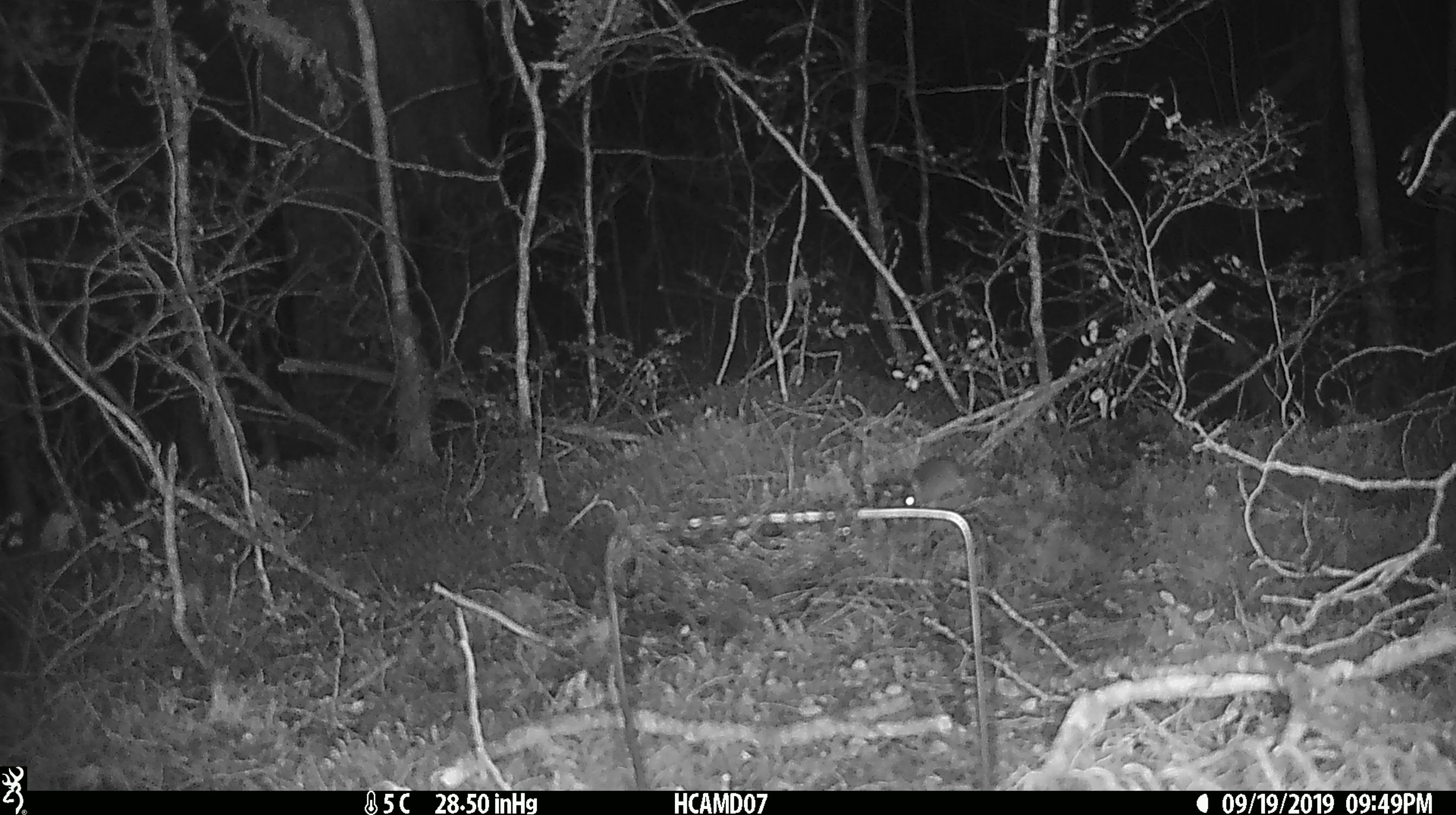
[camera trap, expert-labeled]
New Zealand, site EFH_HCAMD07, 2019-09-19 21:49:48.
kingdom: Animalia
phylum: Chordata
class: Mammalia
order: Rodentia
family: Muridae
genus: Mus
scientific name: Mus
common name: mouse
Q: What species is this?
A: Mouse (Mus).